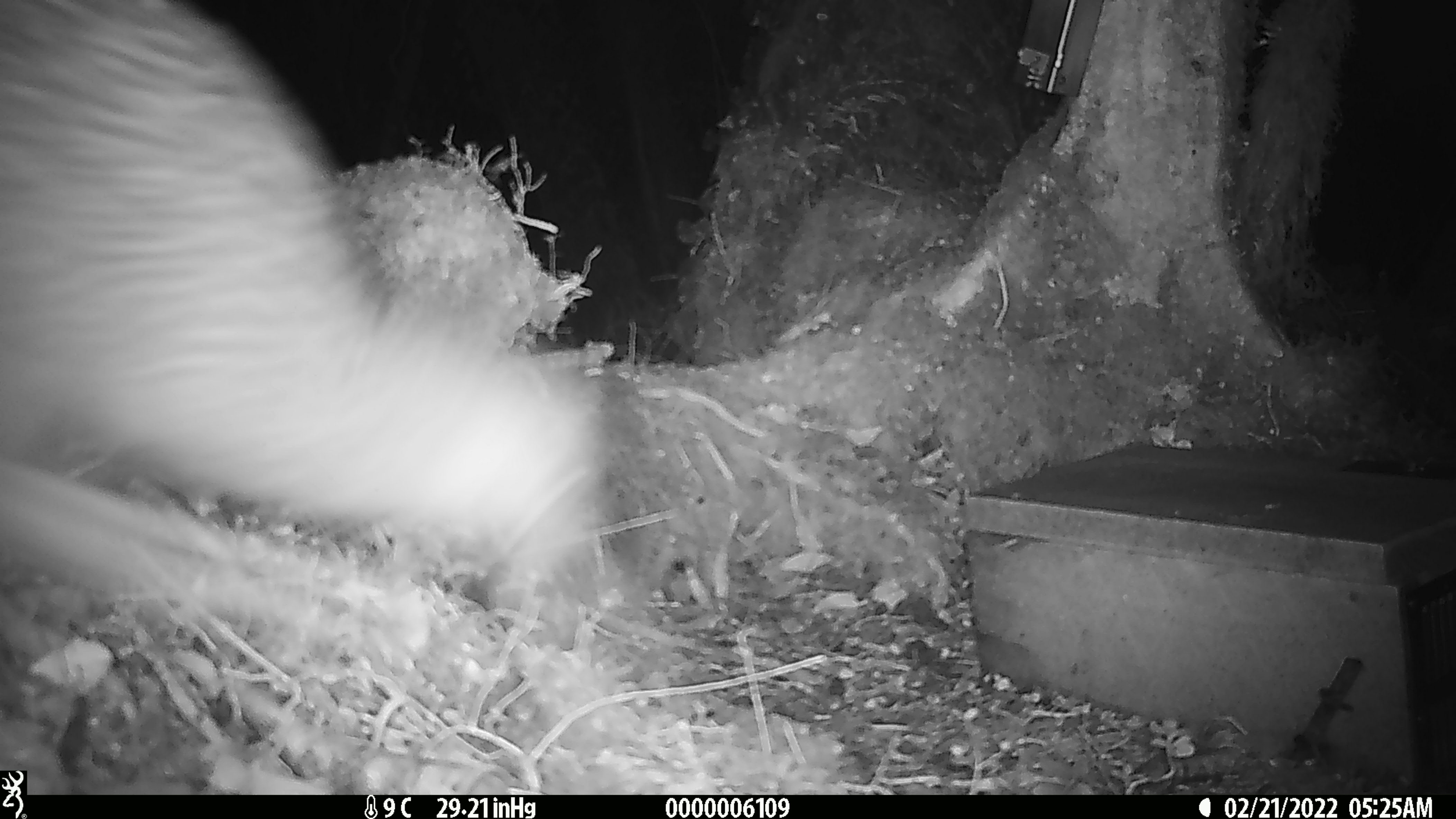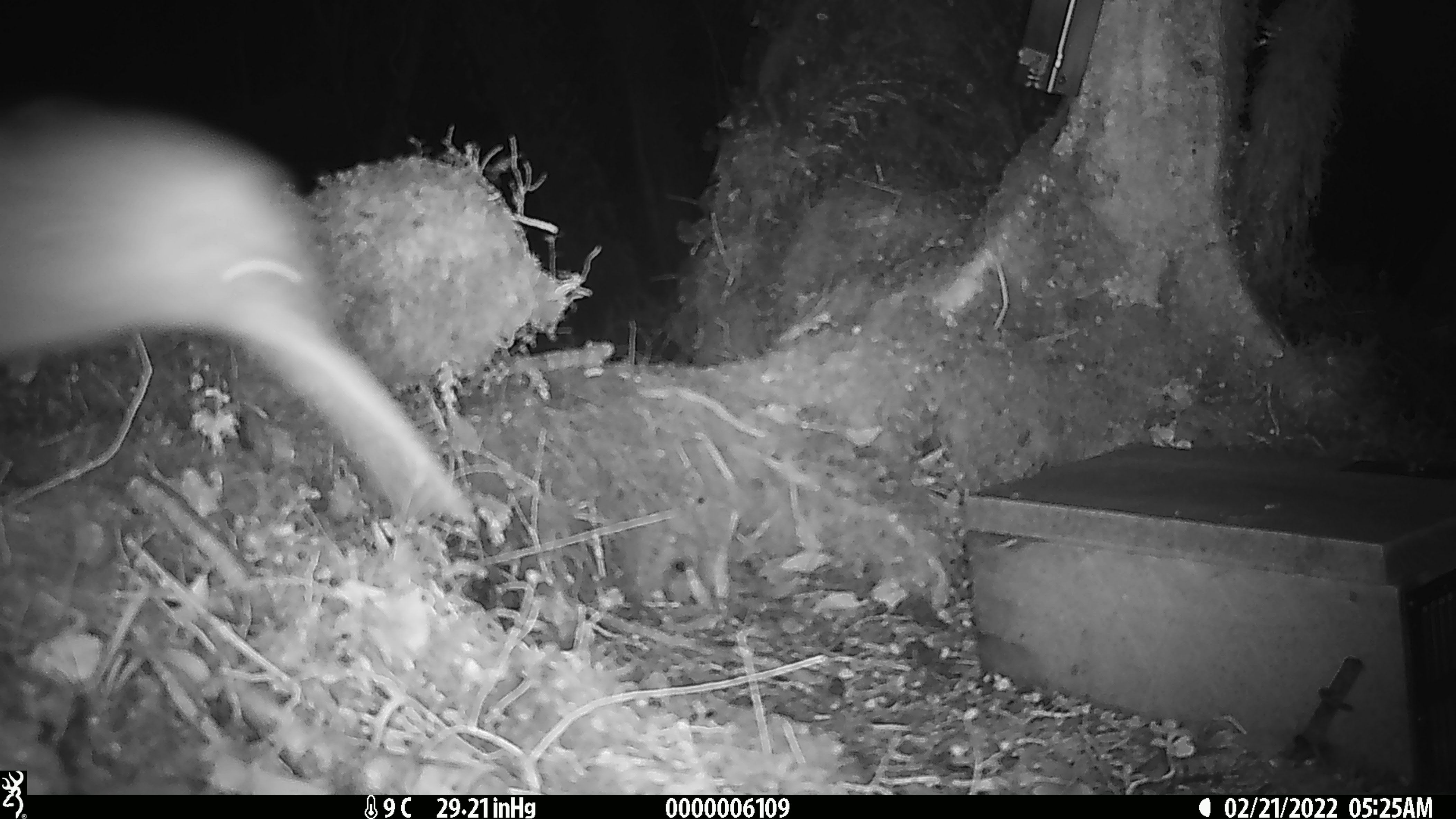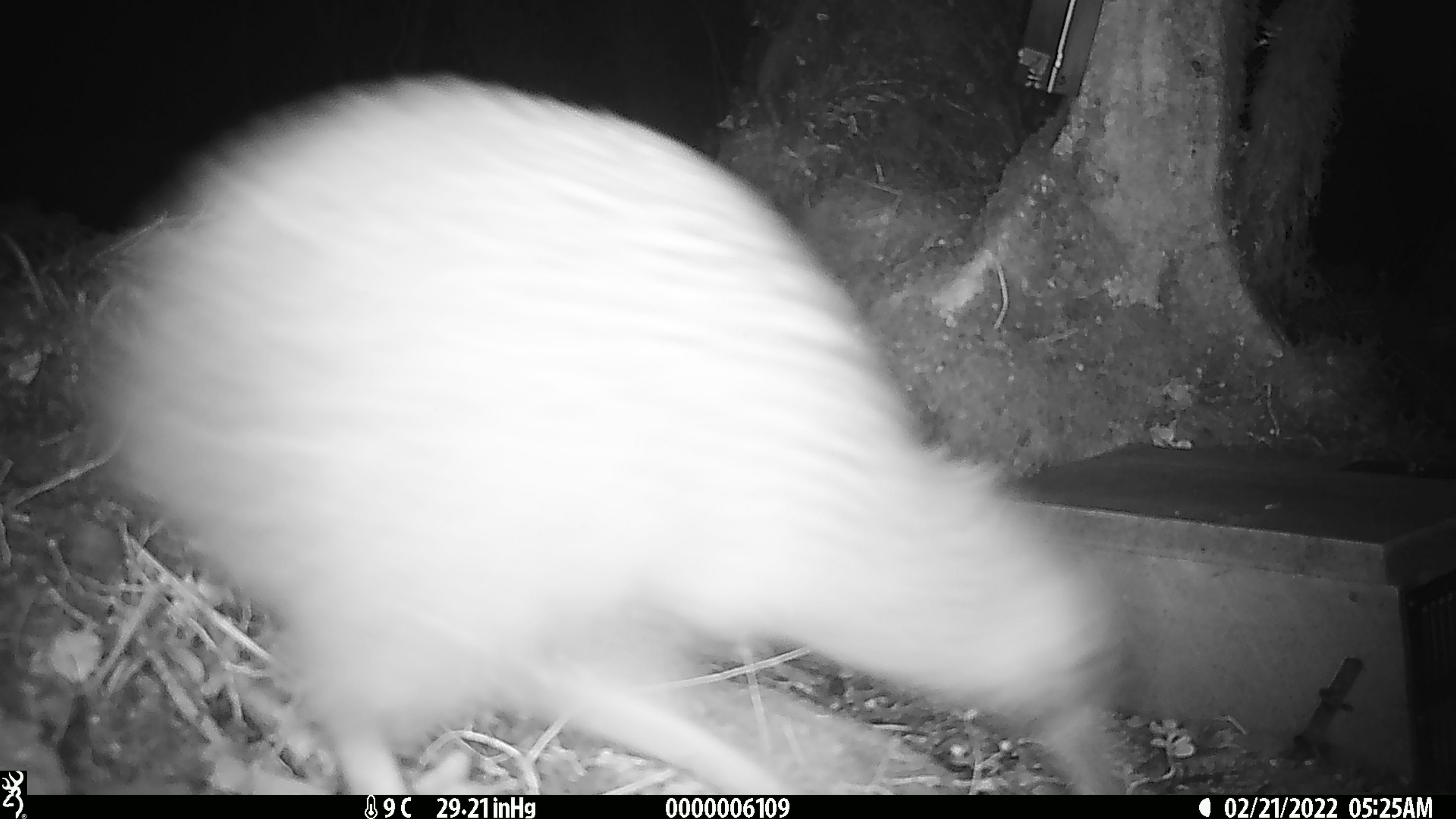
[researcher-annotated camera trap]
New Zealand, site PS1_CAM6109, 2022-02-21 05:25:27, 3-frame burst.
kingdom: Animalia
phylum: Chordata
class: Aves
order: Apterygiformes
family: Apterygidae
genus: Apteryx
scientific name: Apteryx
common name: kiwi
Kiwi (Apteryx).